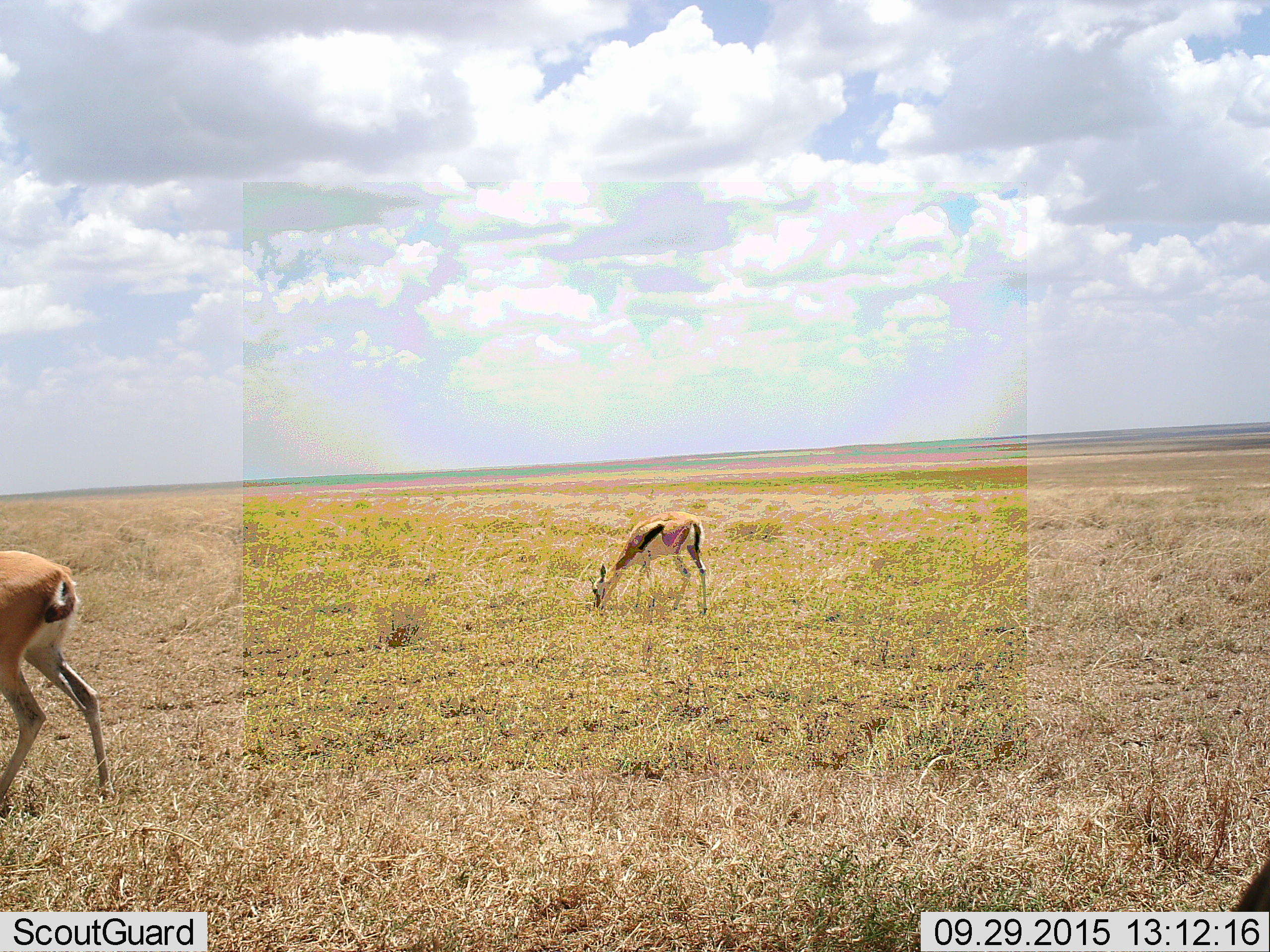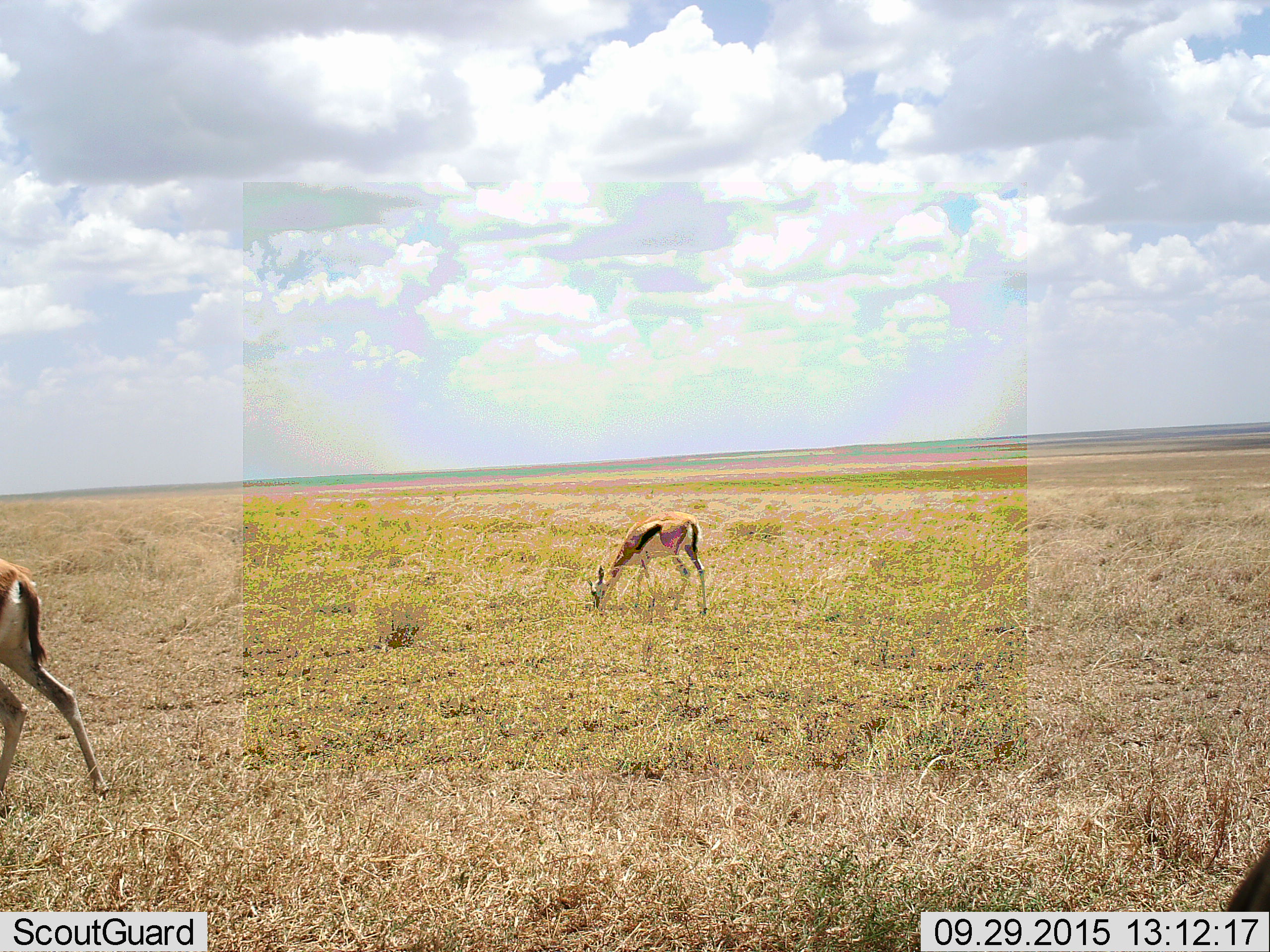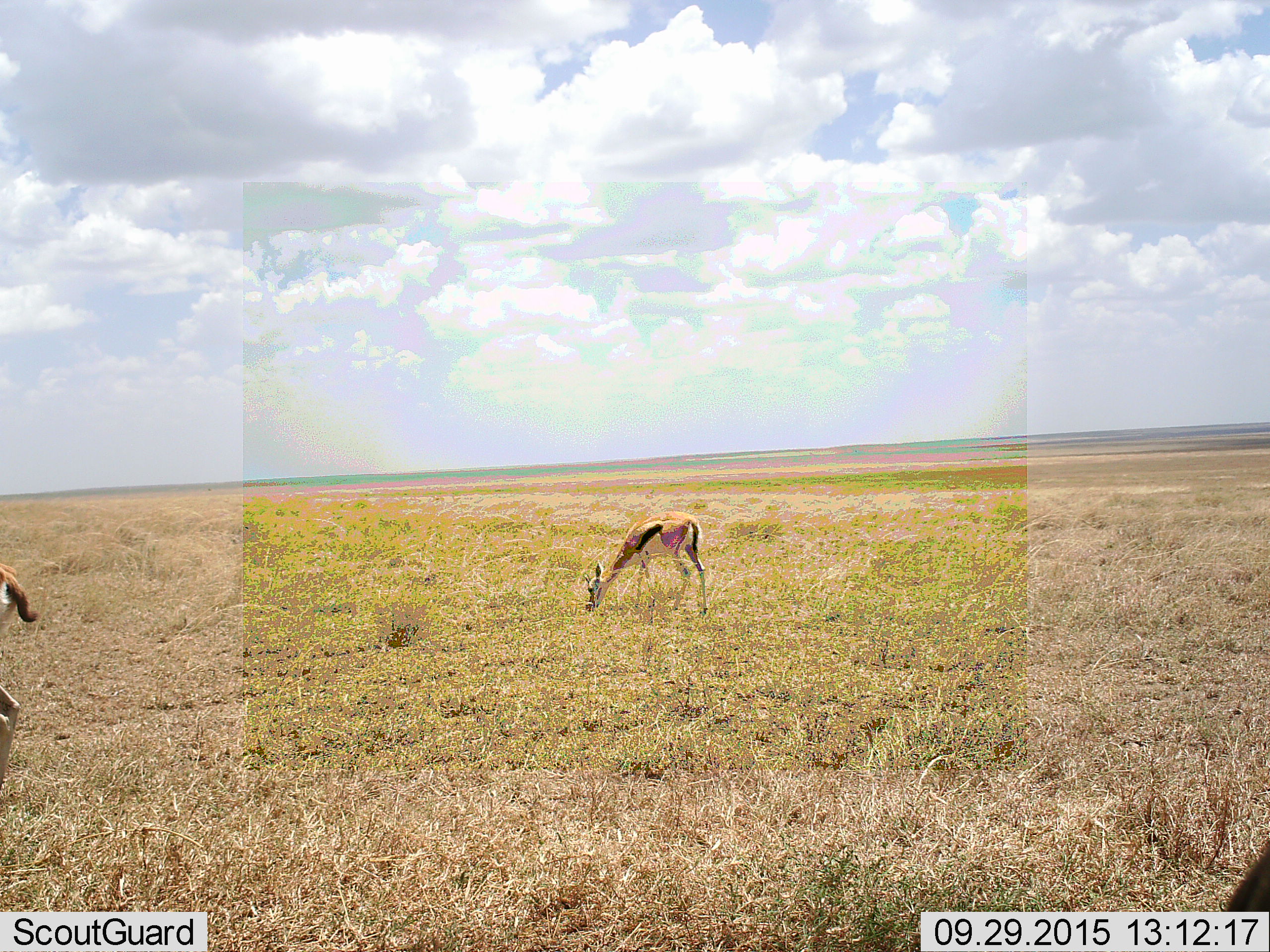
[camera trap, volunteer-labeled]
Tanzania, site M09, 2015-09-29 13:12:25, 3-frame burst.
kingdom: Animalia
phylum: Chordata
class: Mammalia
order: Artiodactyla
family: Bovidae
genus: Eudorcas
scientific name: Eudorcas thomsonii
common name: thomson's gazelle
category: gazellethomsons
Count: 3.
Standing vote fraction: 22%.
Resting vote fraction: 0%.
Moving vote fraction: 44%.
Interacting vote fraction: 0%.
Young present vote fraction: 0%.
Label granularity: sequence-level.